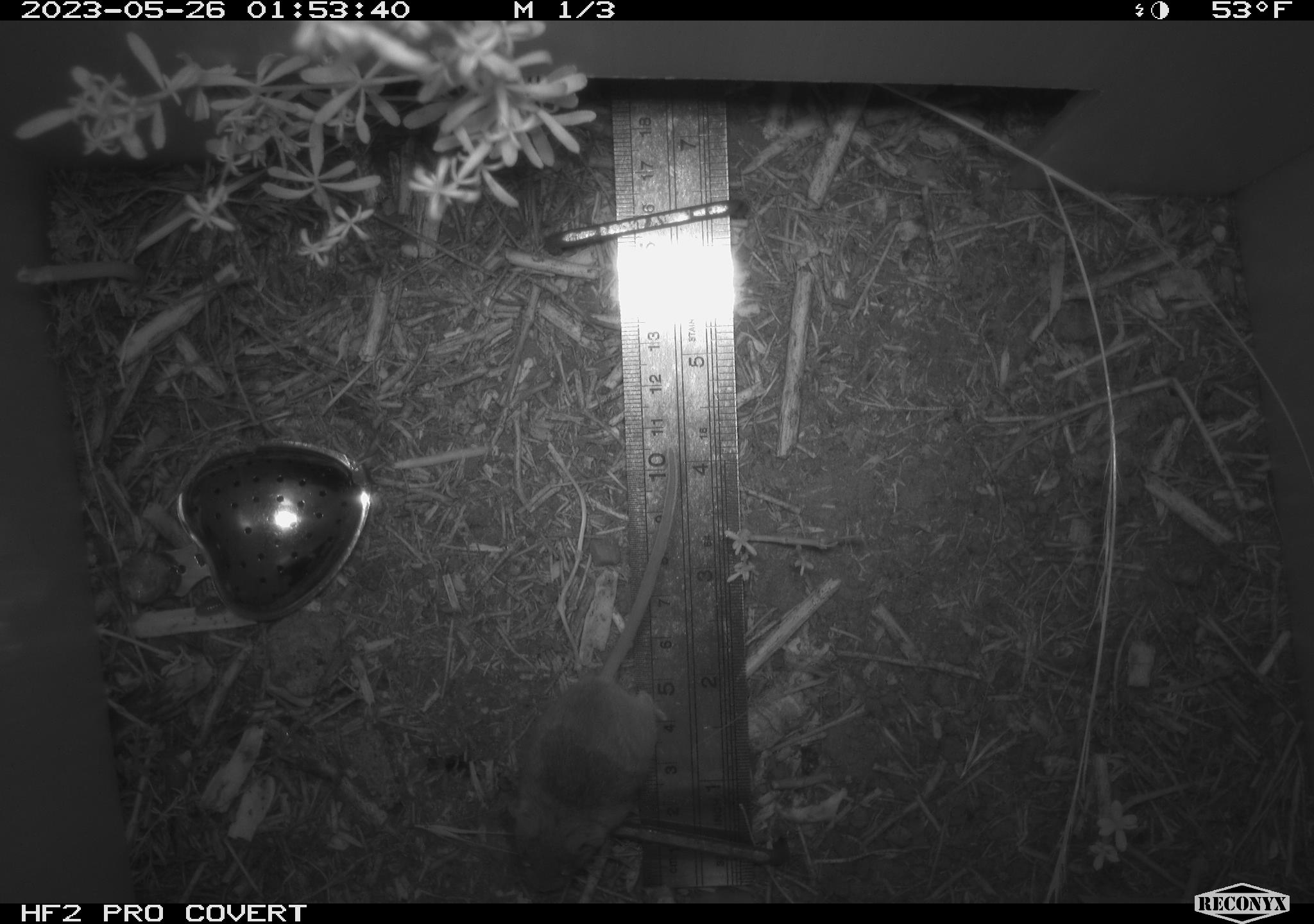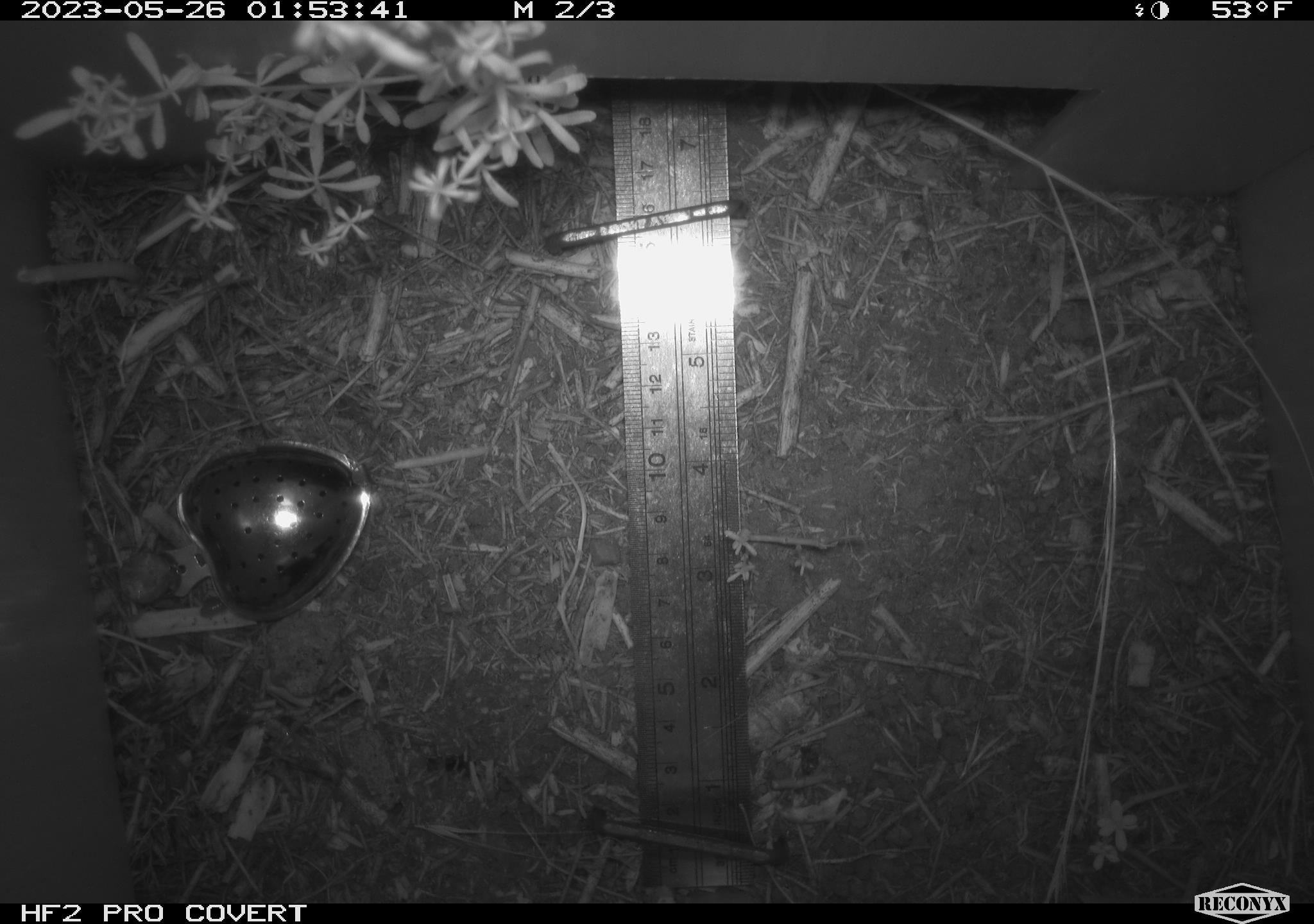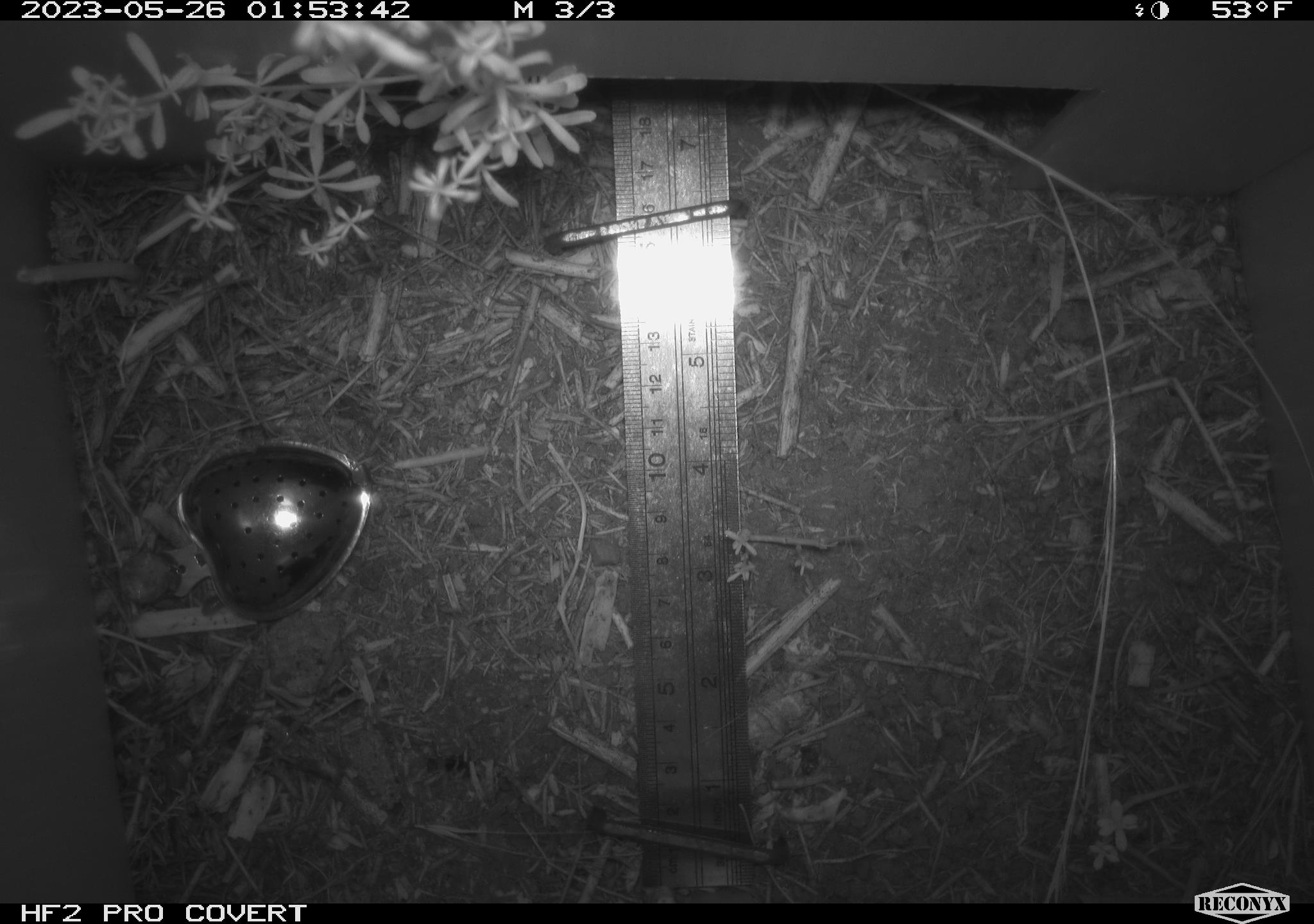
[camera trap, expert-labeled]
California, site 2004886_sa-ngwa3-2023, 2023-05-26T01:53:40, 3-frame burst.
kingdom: Animalia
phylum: Chordata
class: Mammalia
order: Rodentia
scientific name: Rodentia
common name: mouse species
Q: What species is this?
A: Mouse species (Rodentia).